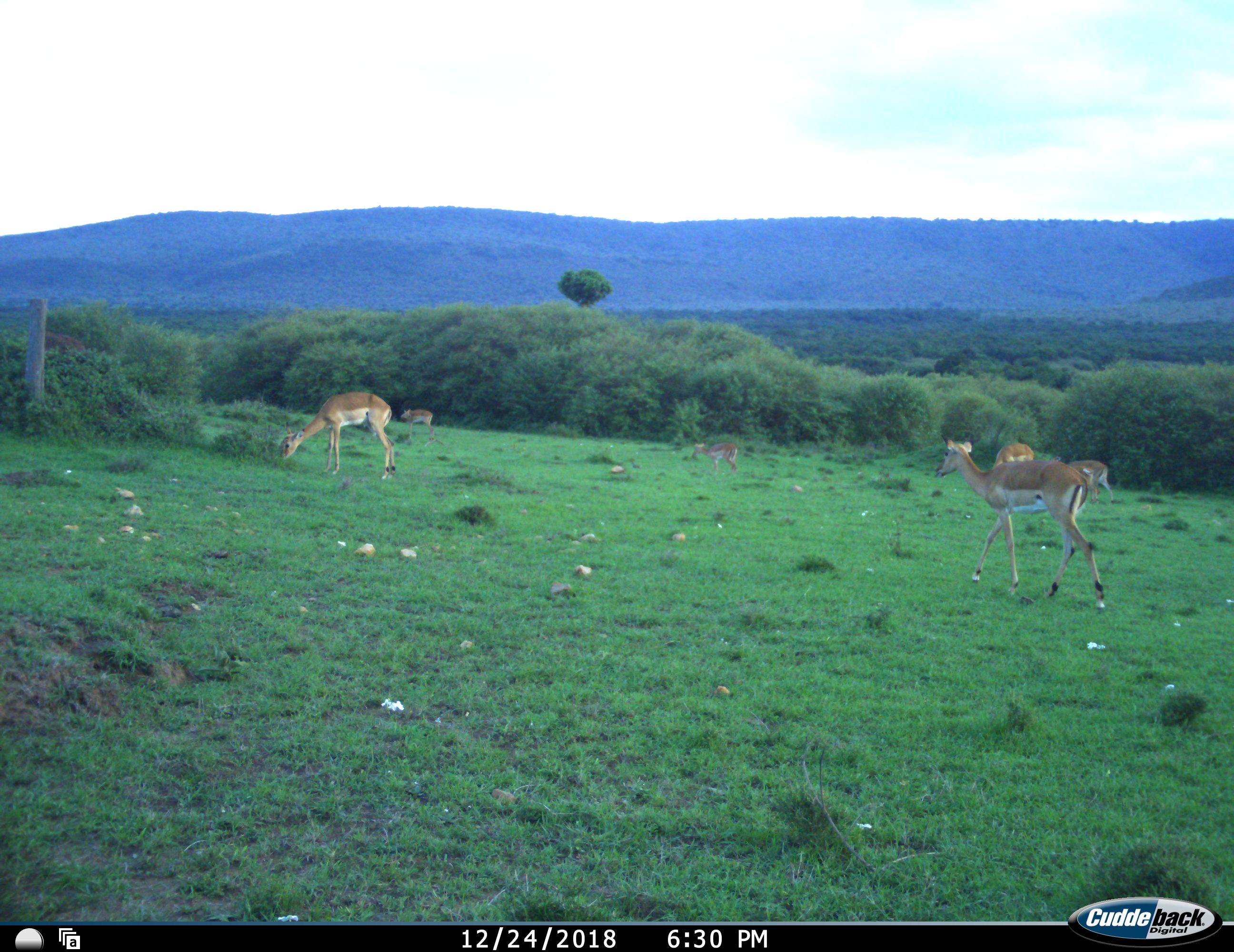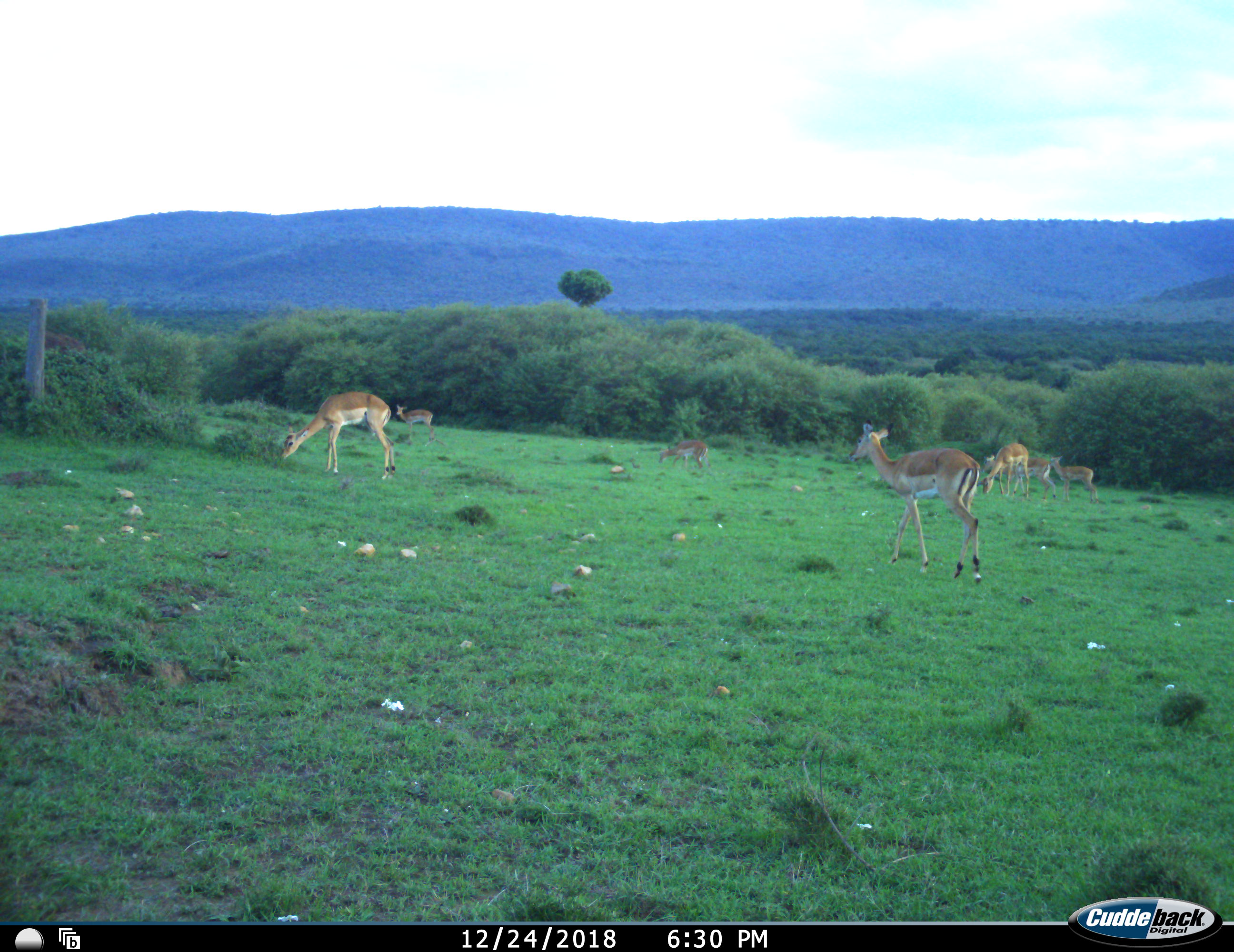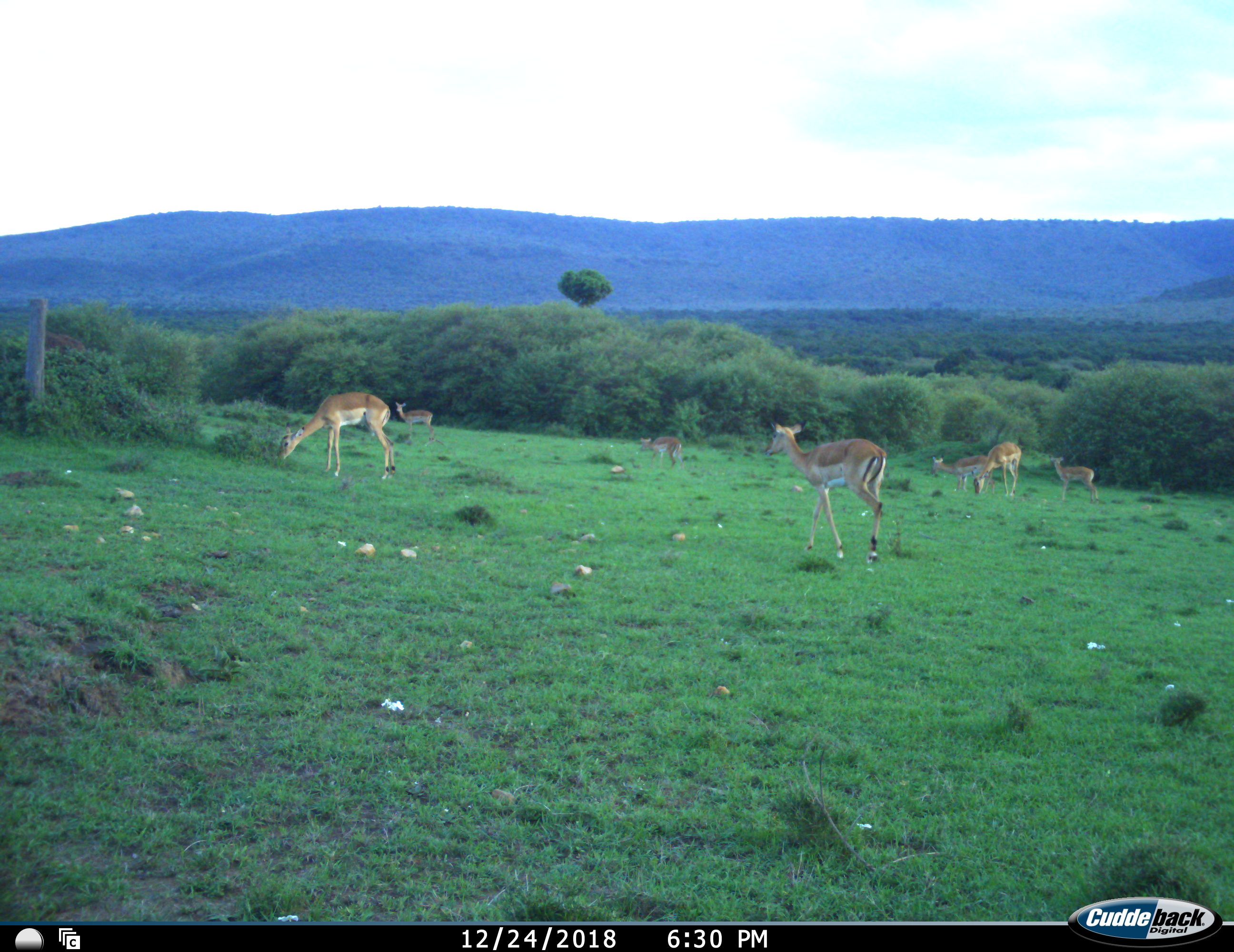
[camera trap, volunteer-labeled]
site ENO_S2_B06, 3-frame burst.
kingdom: Animalia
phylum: Chordata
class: Mammalia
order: Artiodactyla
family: Bovidae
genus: Aepyceros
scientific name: Aepyceros melampus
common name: impala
Impala (Aepyceros melampus), count 7. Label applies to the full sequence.